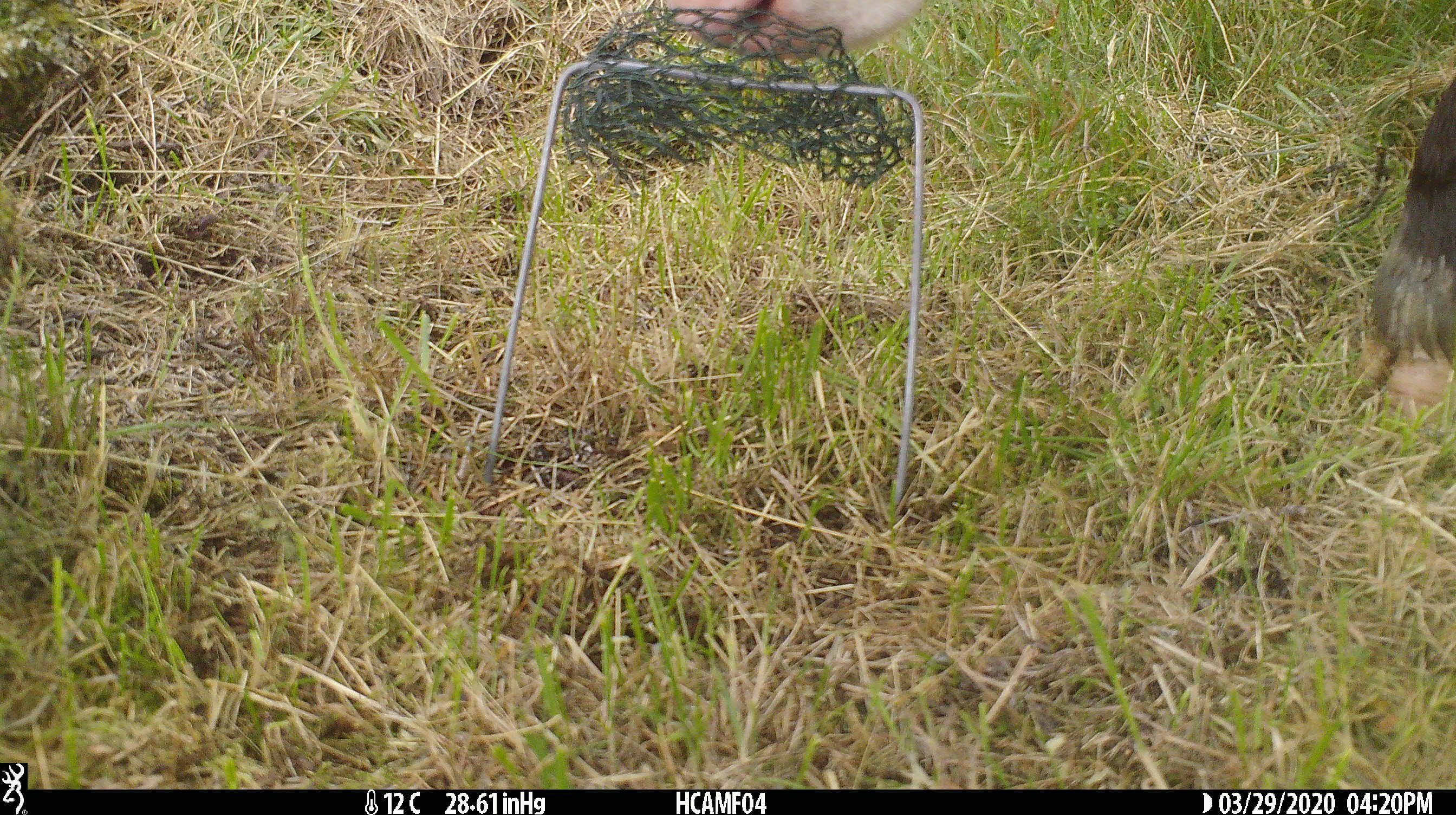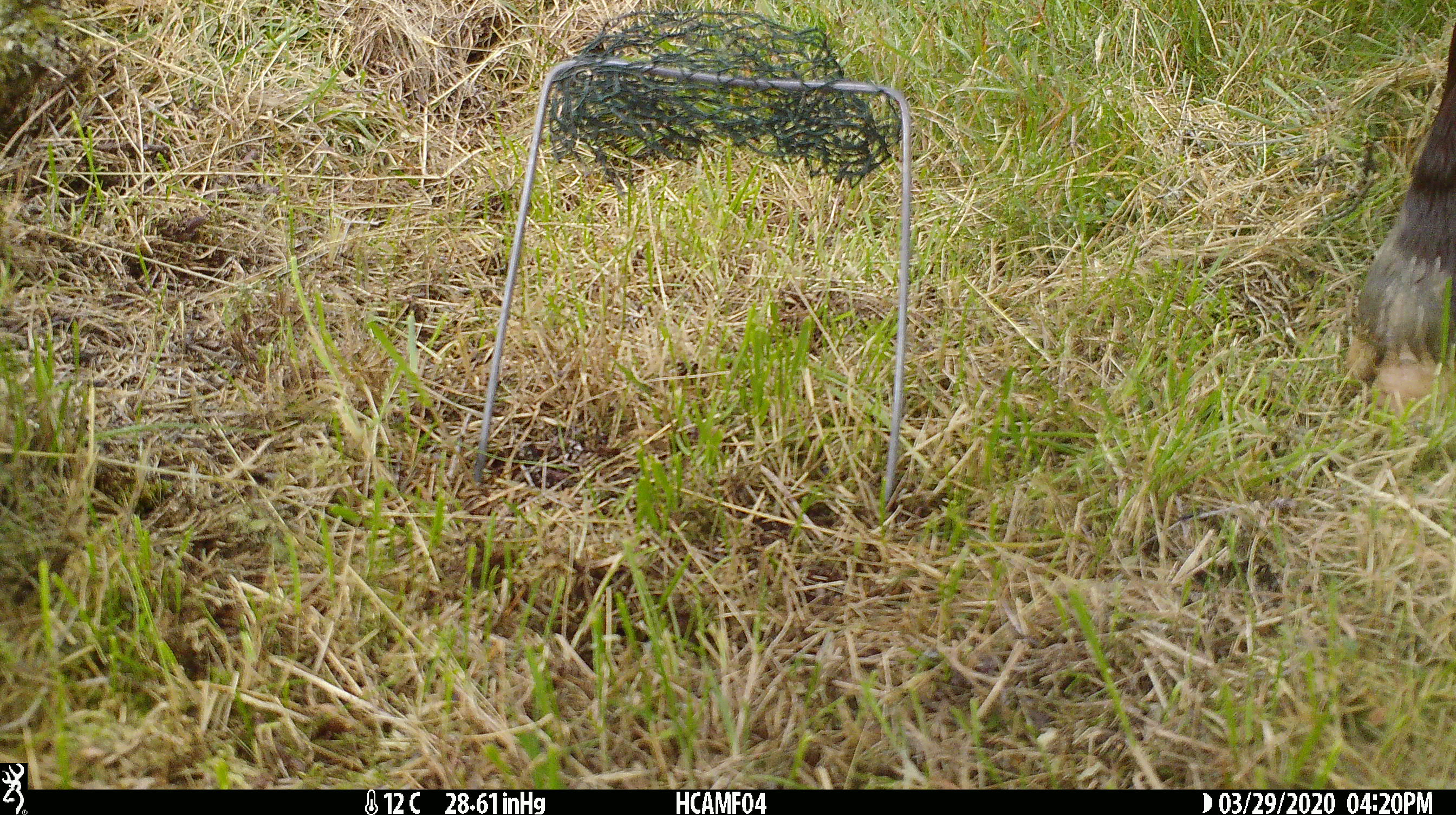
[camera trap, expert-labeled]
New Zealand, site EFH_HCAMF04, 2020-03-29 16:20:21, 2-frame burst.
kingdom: Animalia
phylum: Chordata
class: Mammalia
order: Artiodactyla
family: Bovidae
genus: Bos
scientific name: Bos taurus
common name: domestic cow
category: cow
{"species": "cow (domestic cow) (Bos taurus)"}